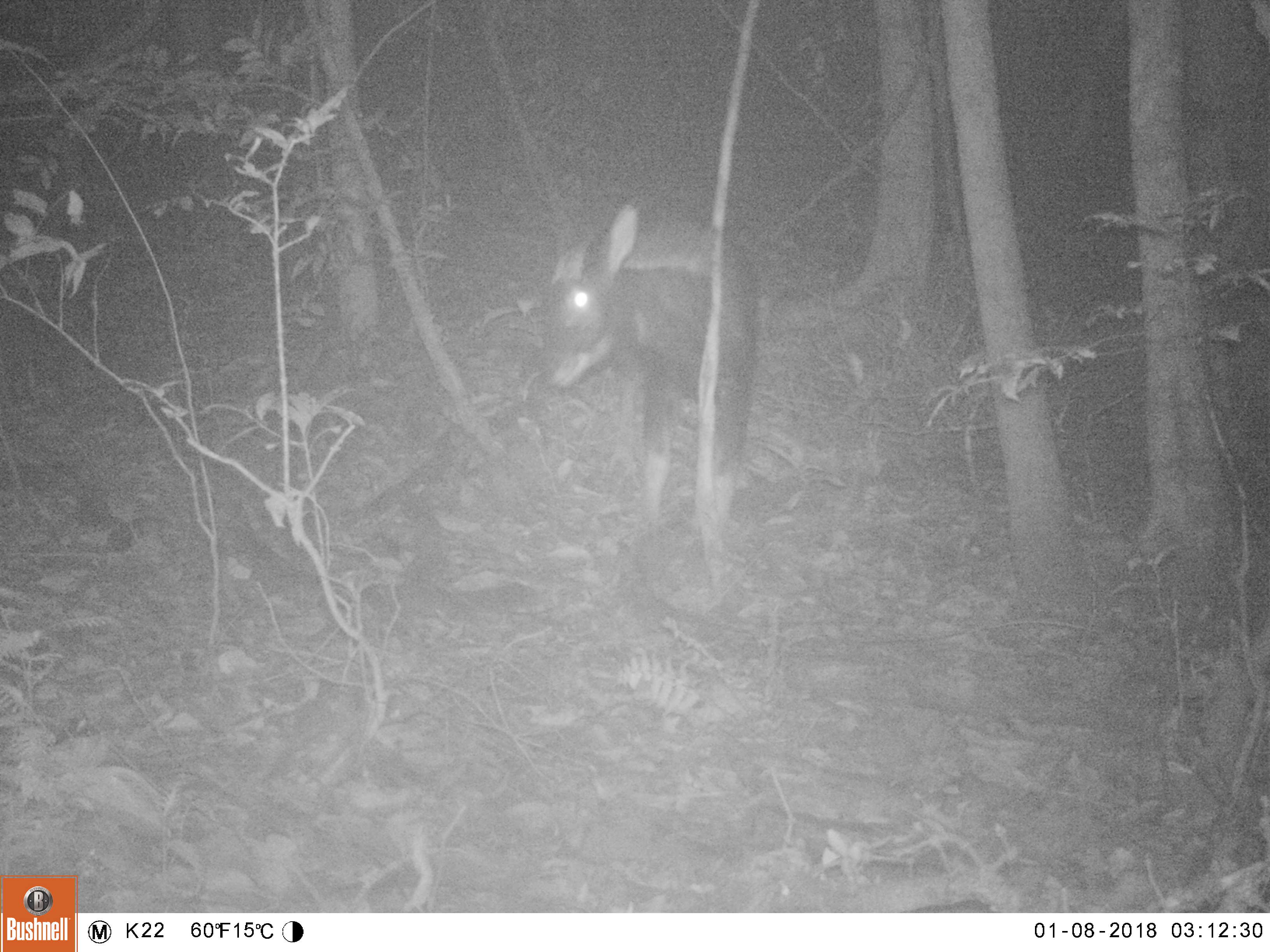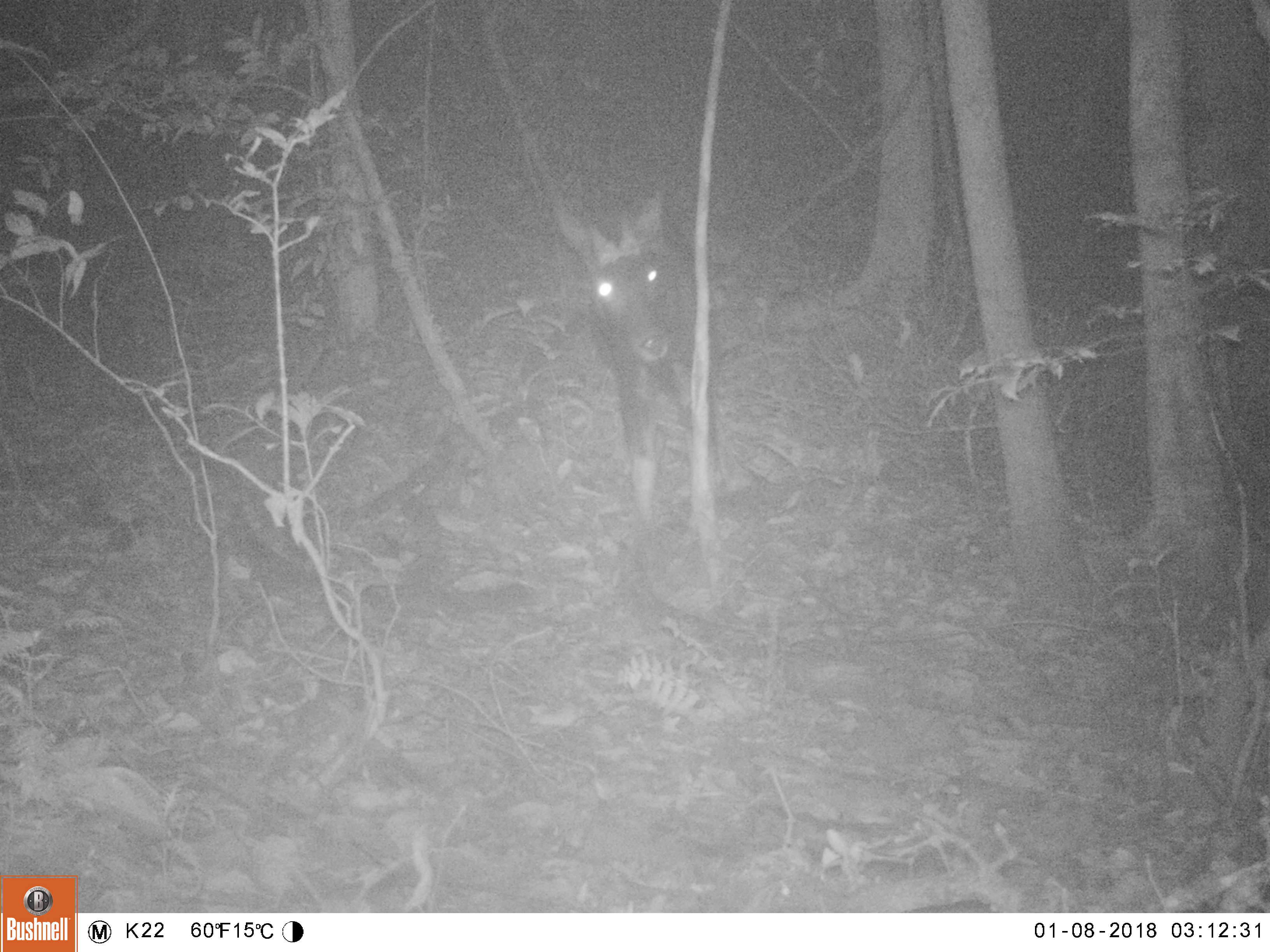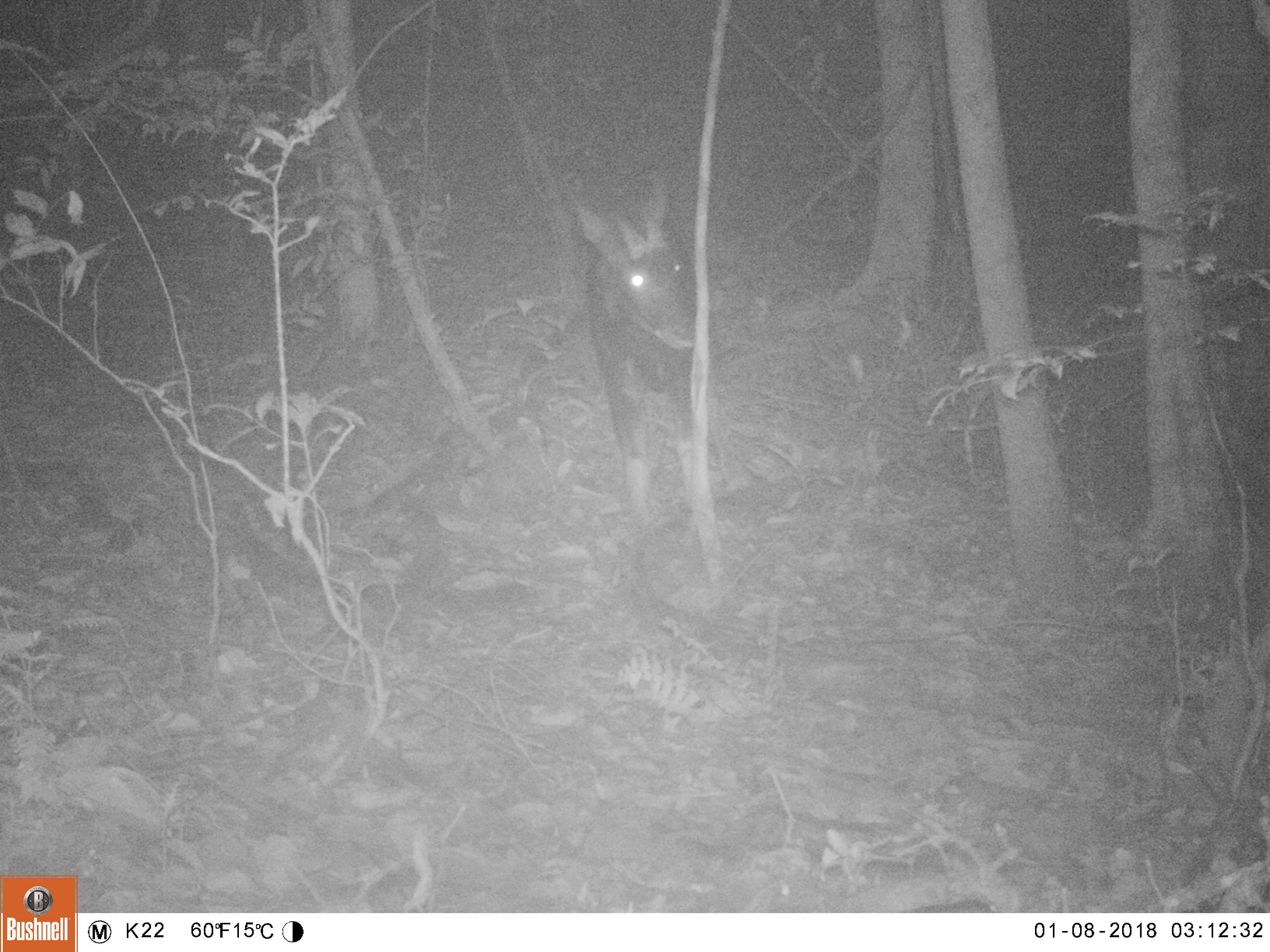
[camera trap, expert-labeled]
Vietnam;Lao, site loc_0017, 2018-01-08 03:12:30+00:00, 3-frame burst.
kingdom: Animalia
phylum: Chordata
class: Mammalia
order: Artiodactyla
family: Bovidae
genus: Capricornis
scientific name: Capricornis sumatraensis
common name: chinese serow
Chinese serow (Capricornis sumatraensis). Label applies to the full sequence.